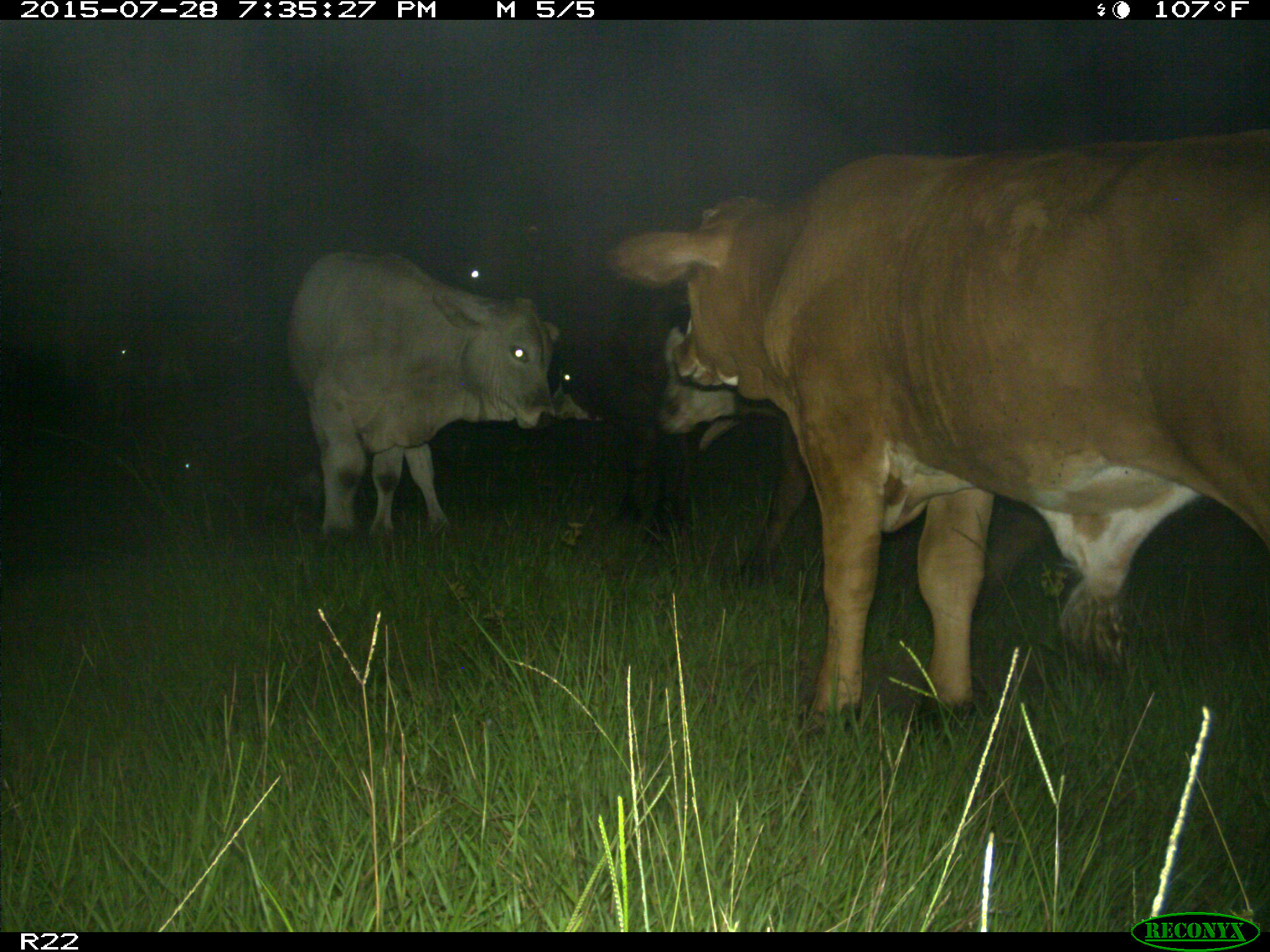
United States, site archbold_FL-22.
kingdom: Animalia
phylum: Chordata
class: Mammalia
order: Artiodactyla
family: Bovidae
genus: Bos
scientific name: Bos taurus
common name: domestic cow